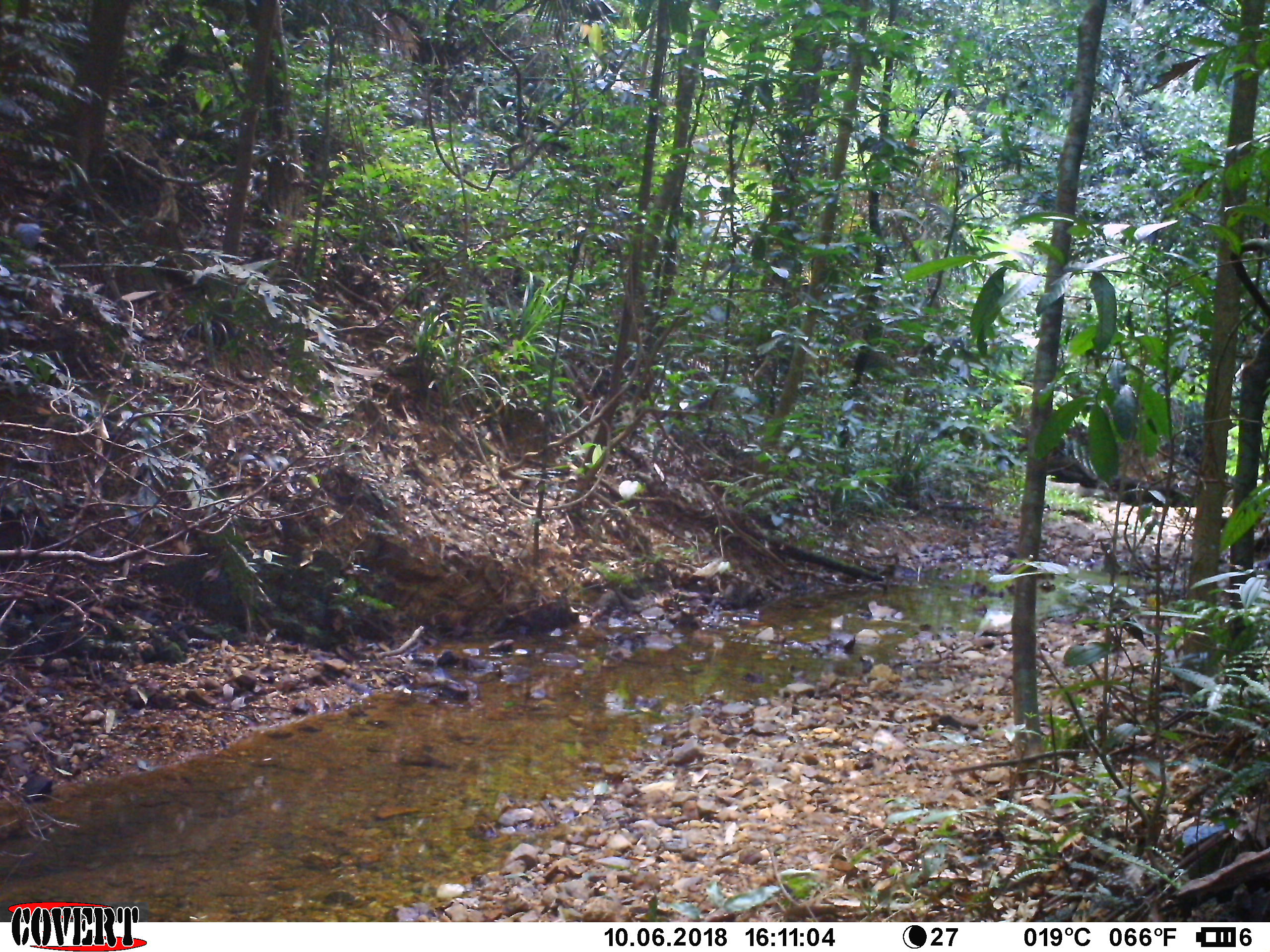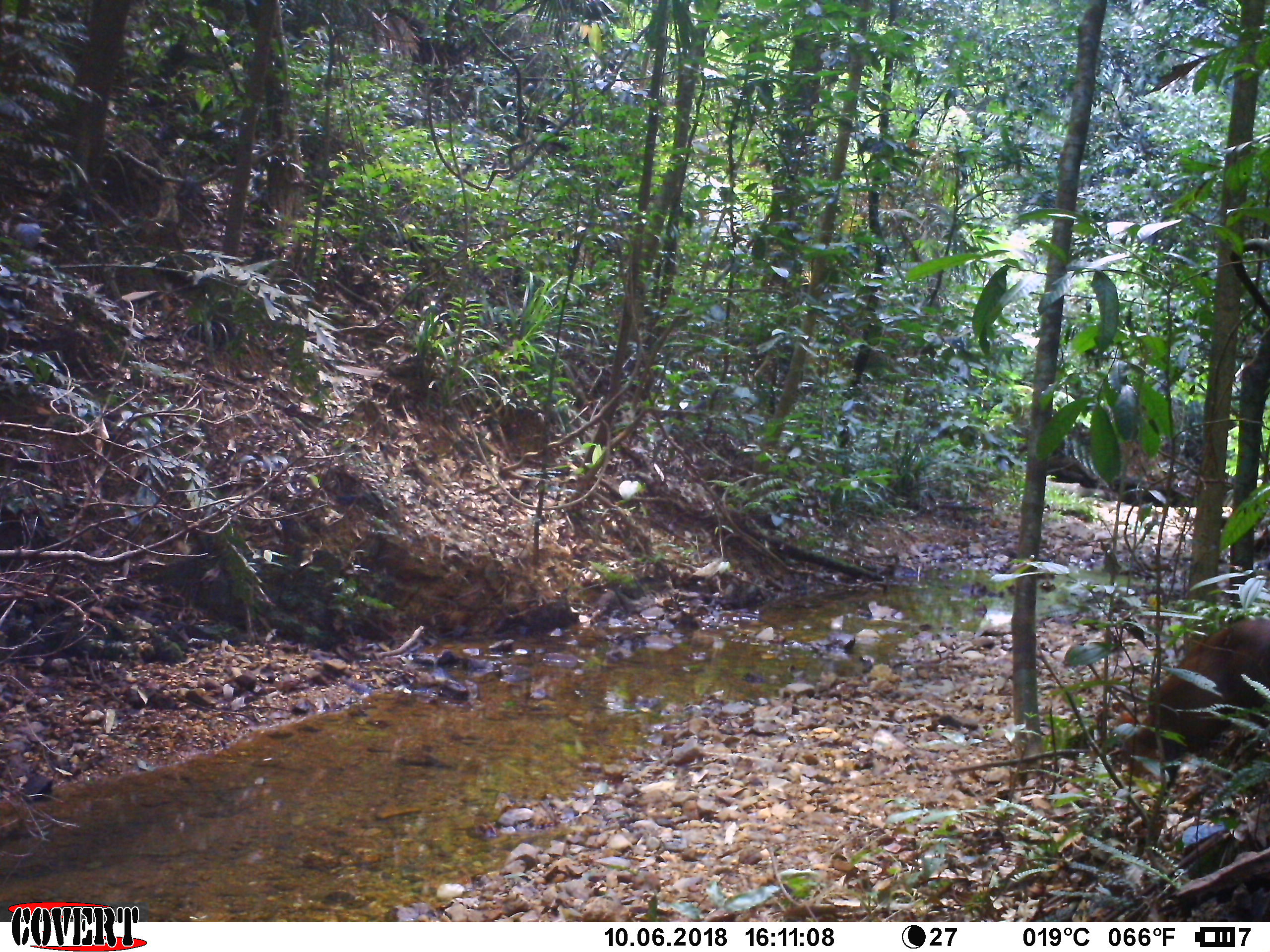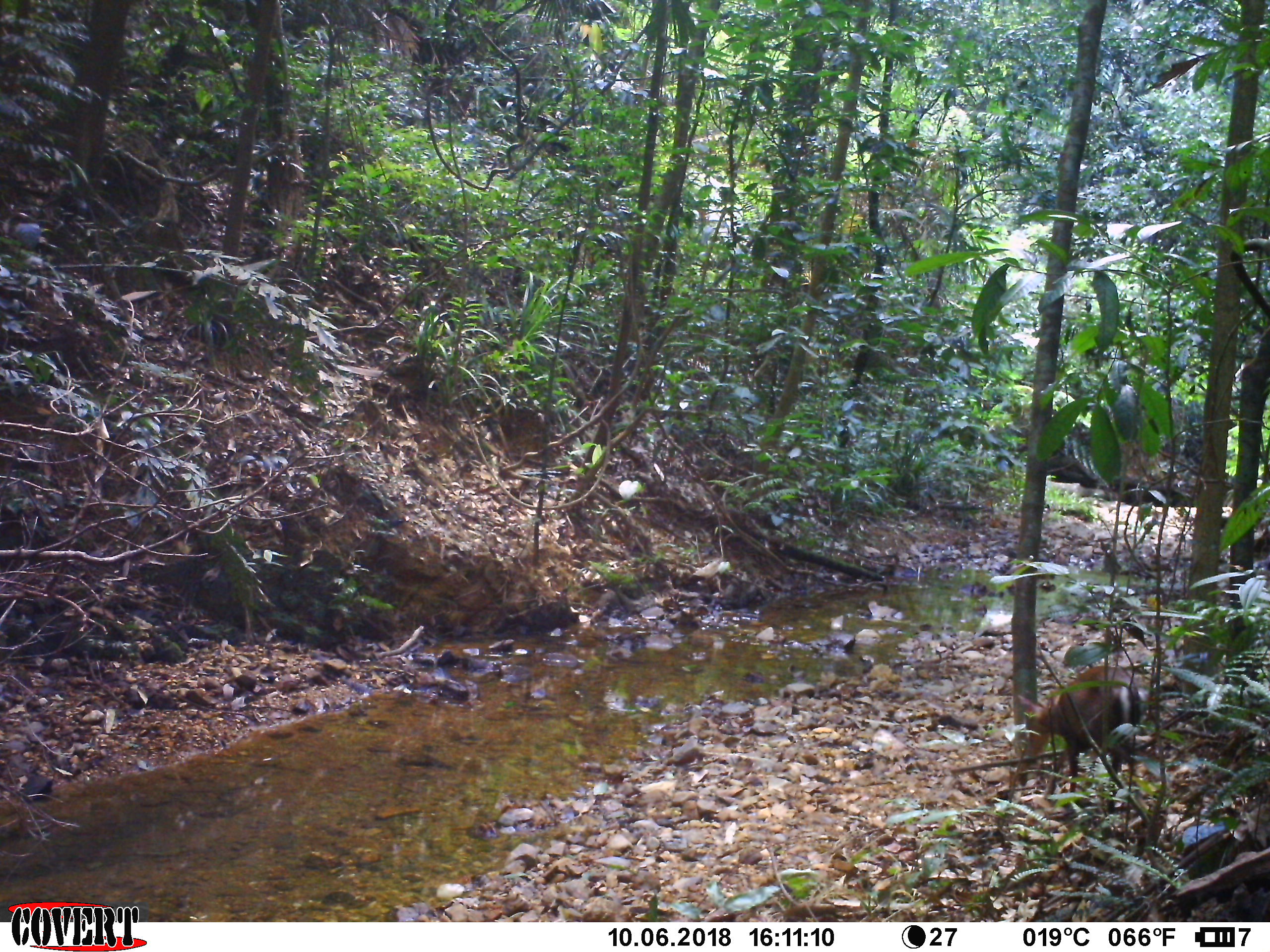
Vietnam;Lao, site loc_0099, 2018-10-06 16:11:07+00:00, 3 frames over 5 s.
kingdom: Animalia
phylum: Chordata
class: Mammalia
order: Artiodactyla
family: Cervidae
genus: Muntiacus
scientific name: Muntiacus rooseveltorum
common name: roosevelt's muntjac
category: roosevelts muntjac group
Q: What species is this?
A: Roosevelts muntjac group (roosevelt's muntjac) (Muntiacus rooseveltorum).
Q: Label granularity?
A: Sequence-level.